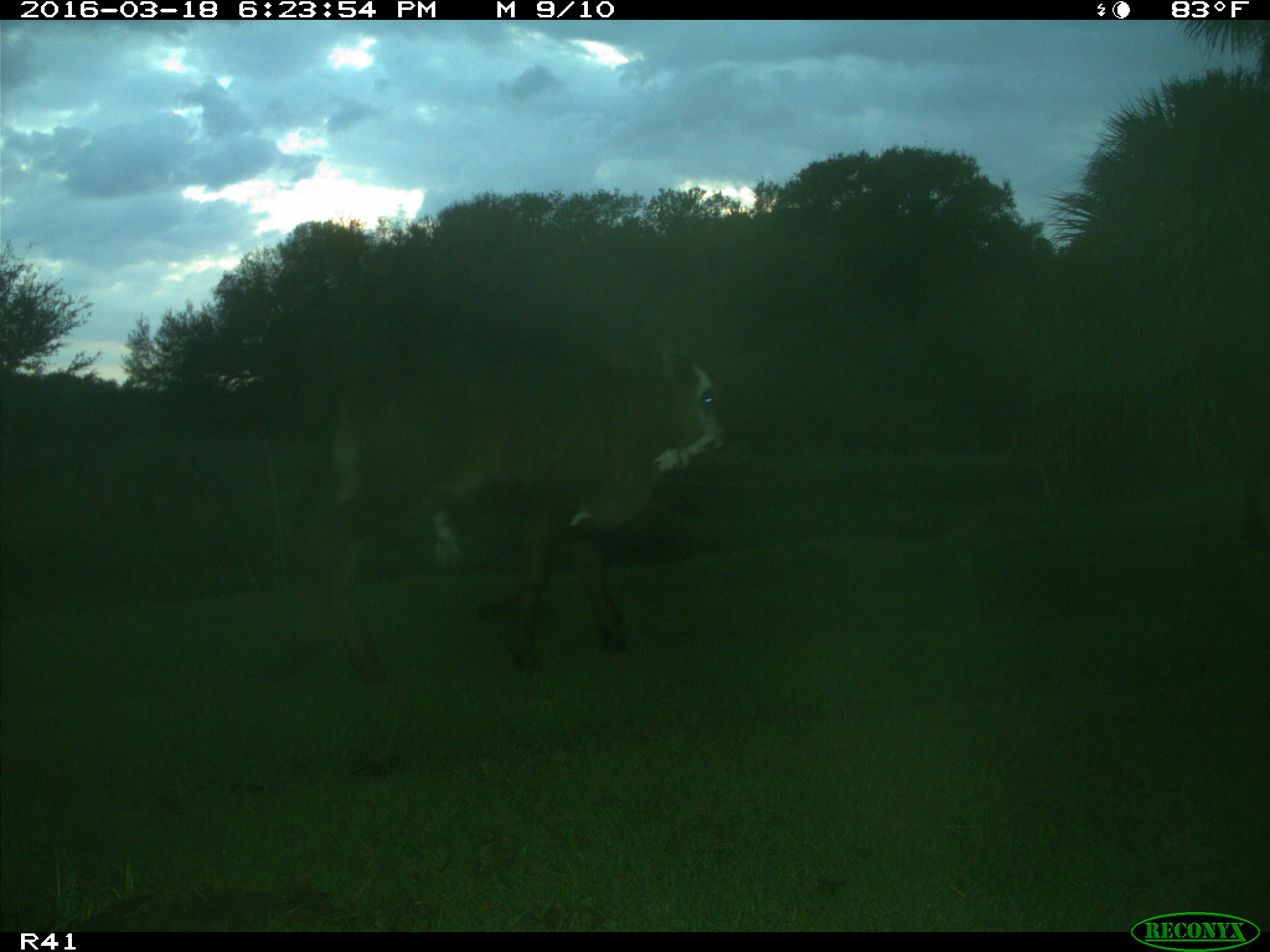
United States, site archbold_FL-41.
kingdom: Animalia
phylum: Chordata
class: Mammalia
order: Artiodactyla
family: Bovidae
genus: Bos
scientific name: Bos taurus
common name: domestic cow